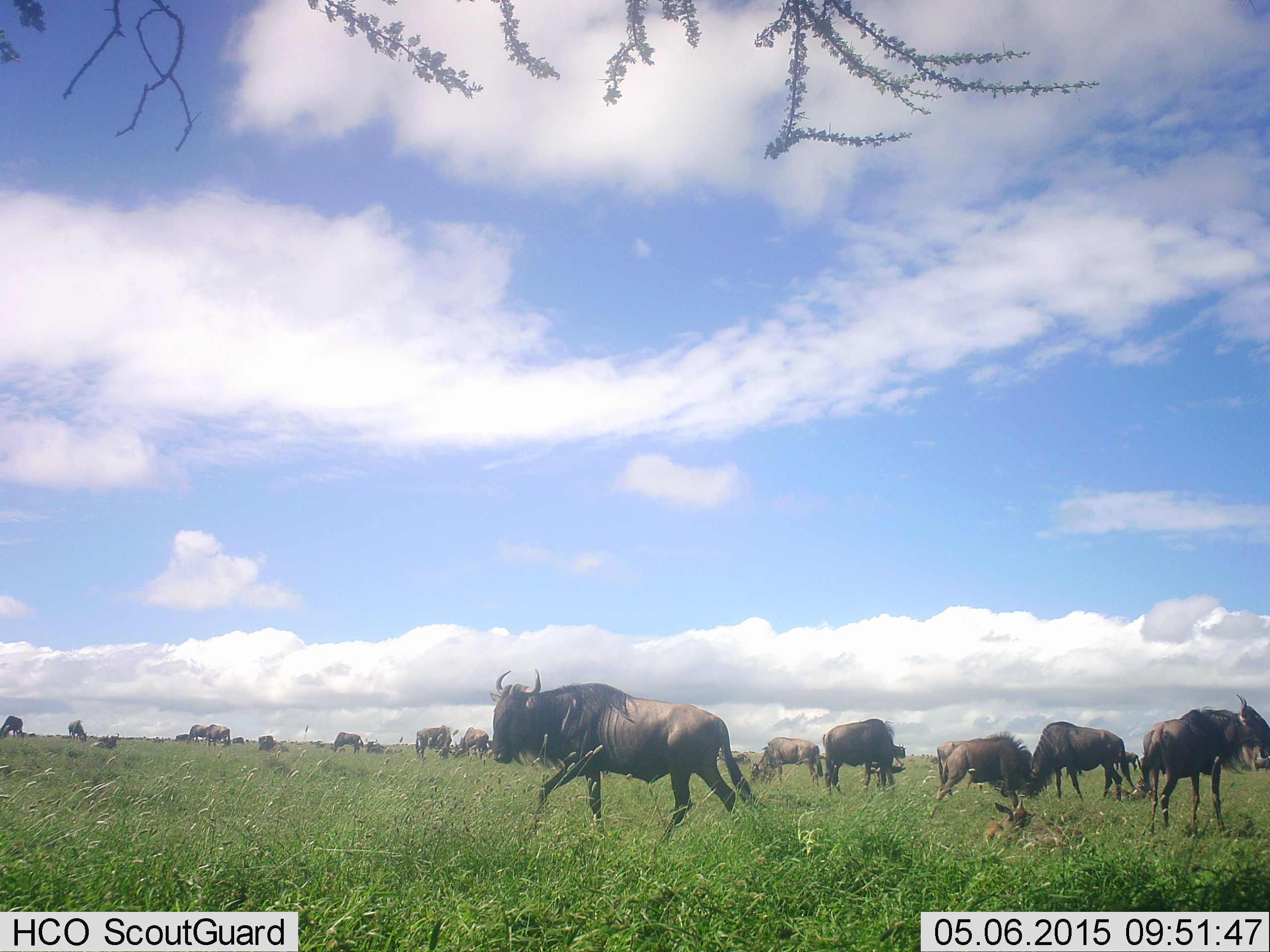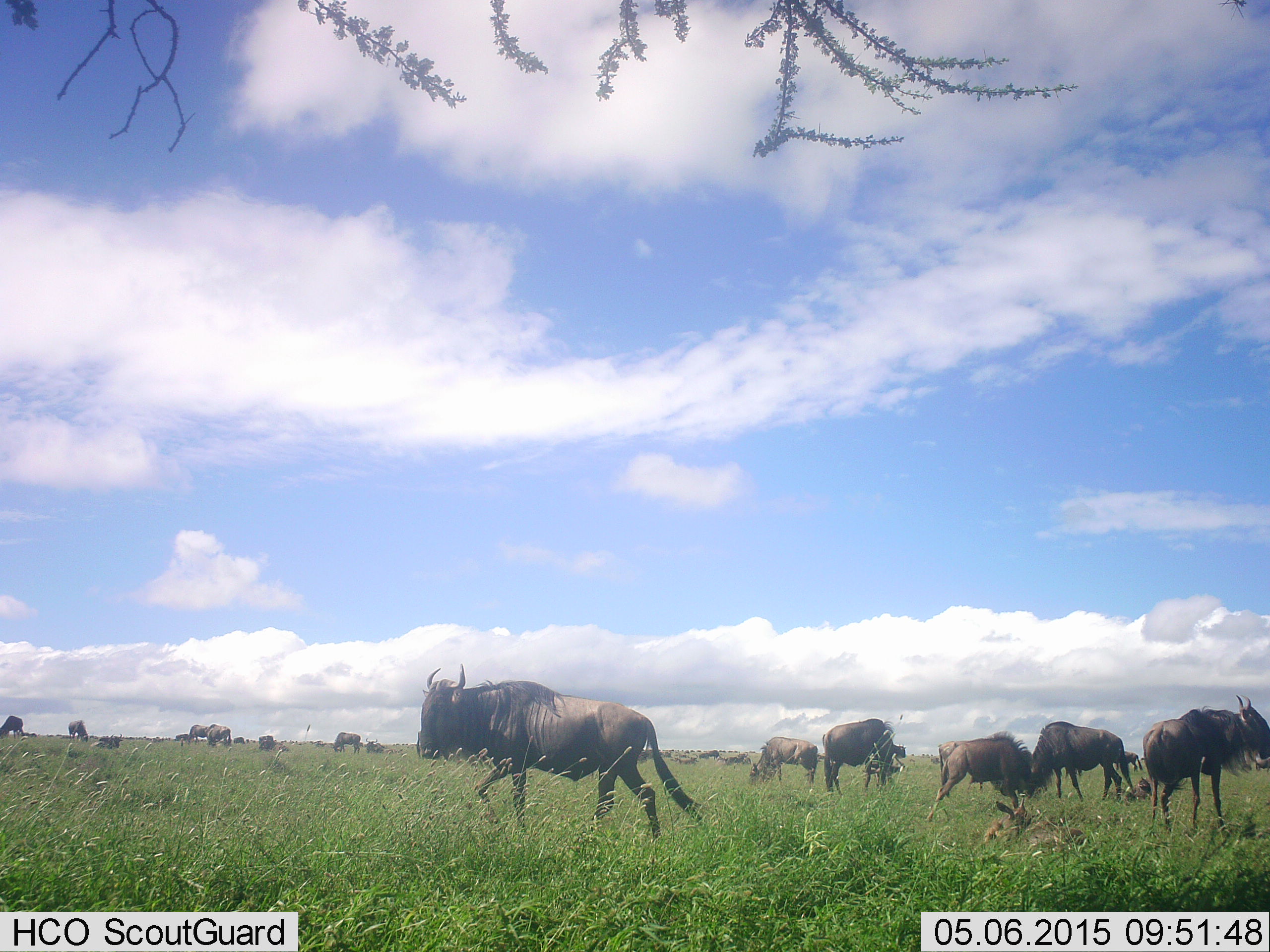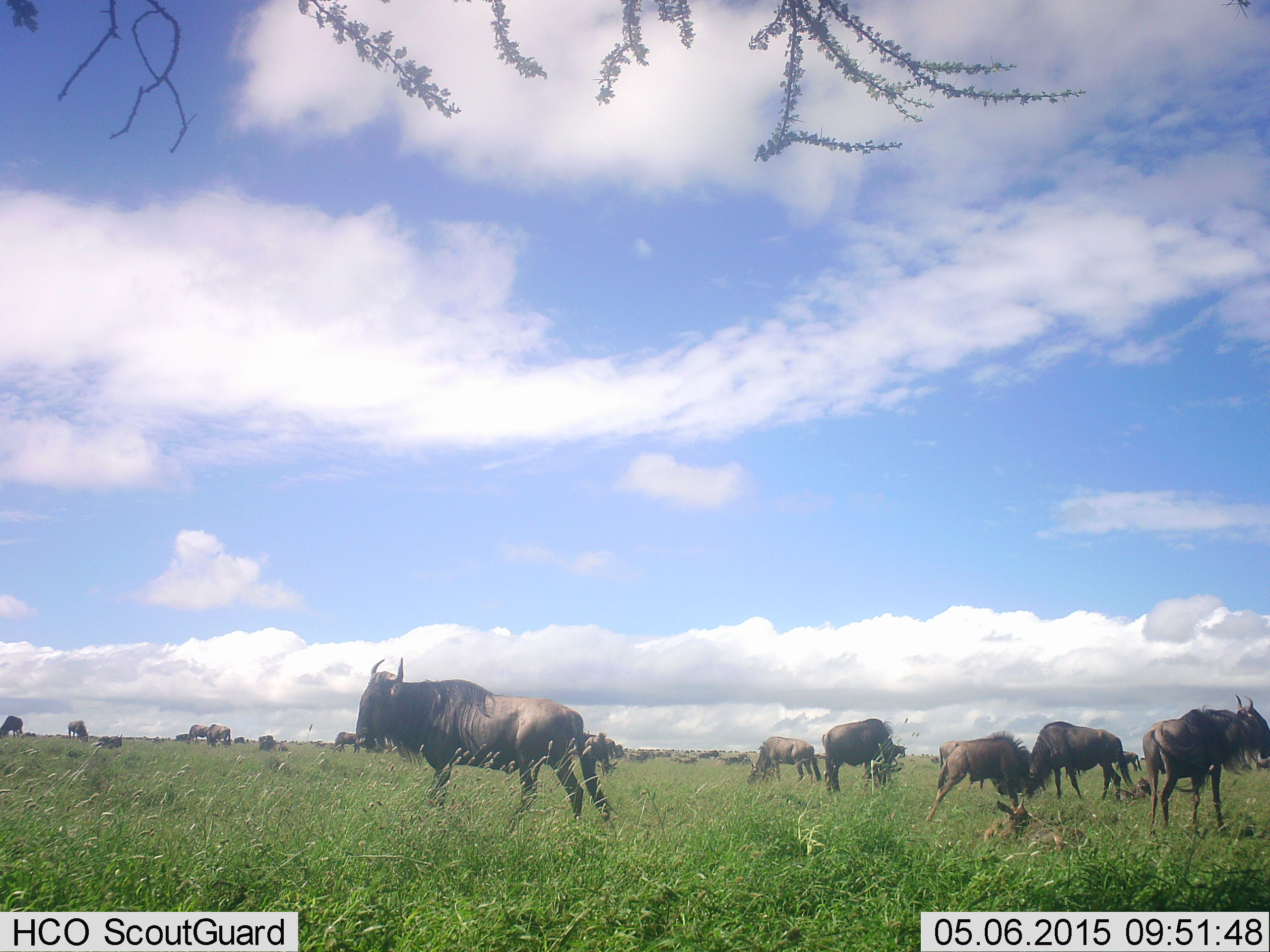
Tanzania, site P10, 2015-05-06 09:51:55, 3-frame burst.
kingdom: Animalia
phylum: Chordata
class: Mammalia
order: Artiodactyla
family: Bovidae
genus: Connochaetes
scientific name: Connochaetes taurinus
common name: blue wildebeest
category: wildebeest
Wildebeest (blue wildebeest) (Connochaetes taurinus), count 11-50. Behavior (volunteer vote fractions): standing 90%, resting 50%, moving 100%, interacting 0%. Young present (vote fraction): 60%. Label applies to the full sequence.